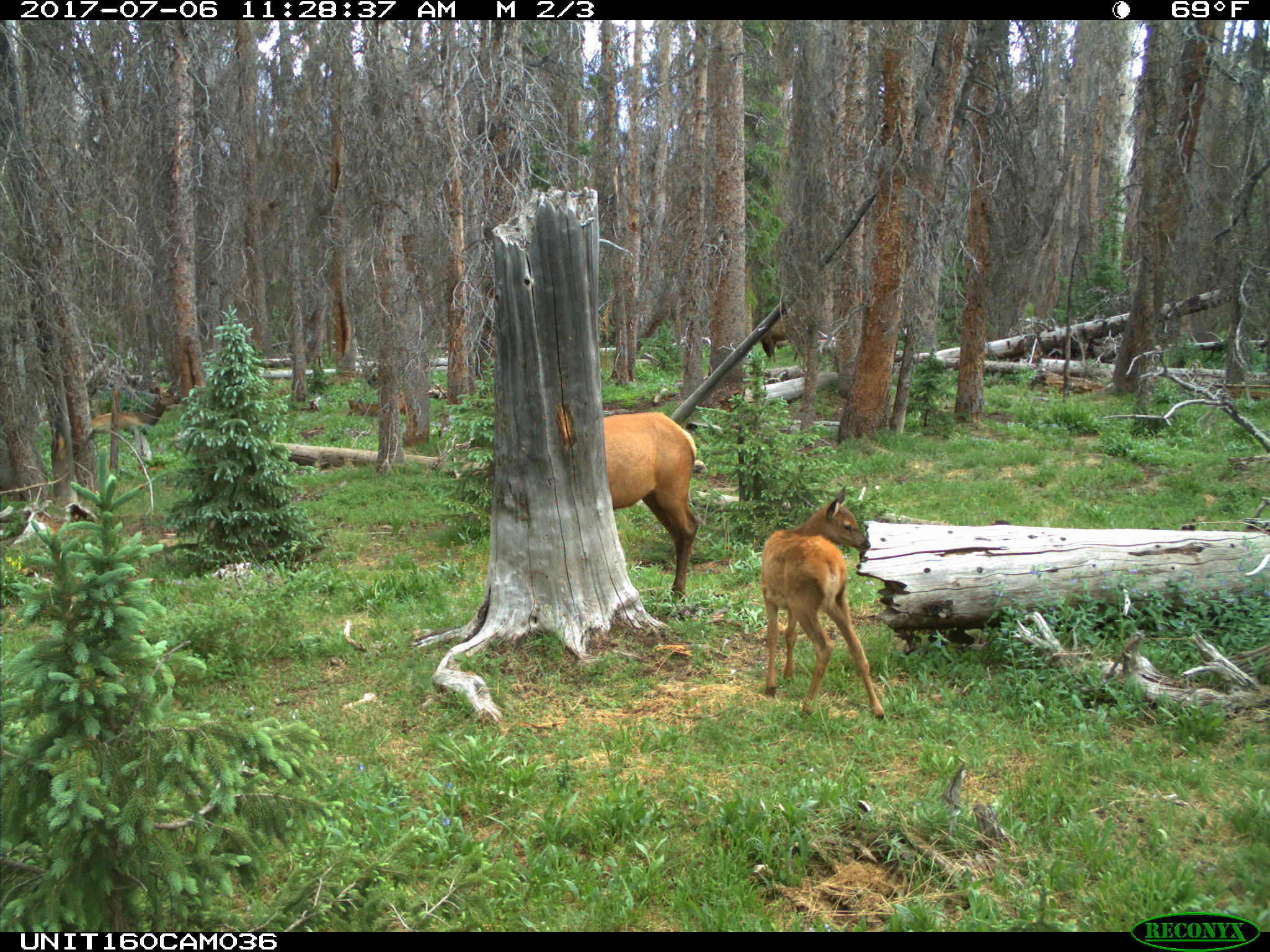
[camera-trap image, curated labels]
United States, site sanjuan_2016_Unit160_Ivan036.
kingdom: Animalia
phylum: Chordata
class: Mammalia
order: Artiodactyla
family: Cervidae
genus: Cervus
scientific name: Cervus elaphus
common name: red deer